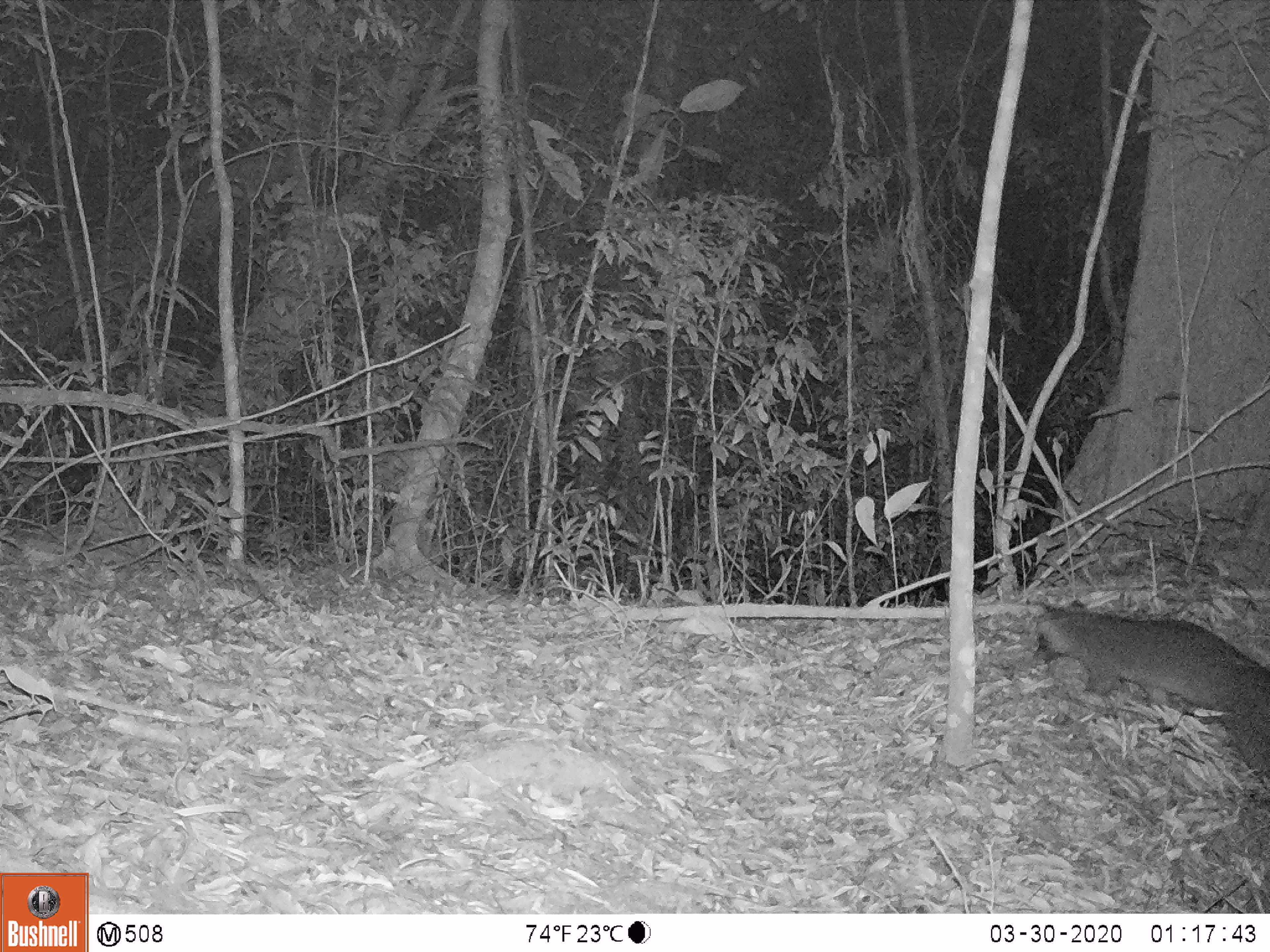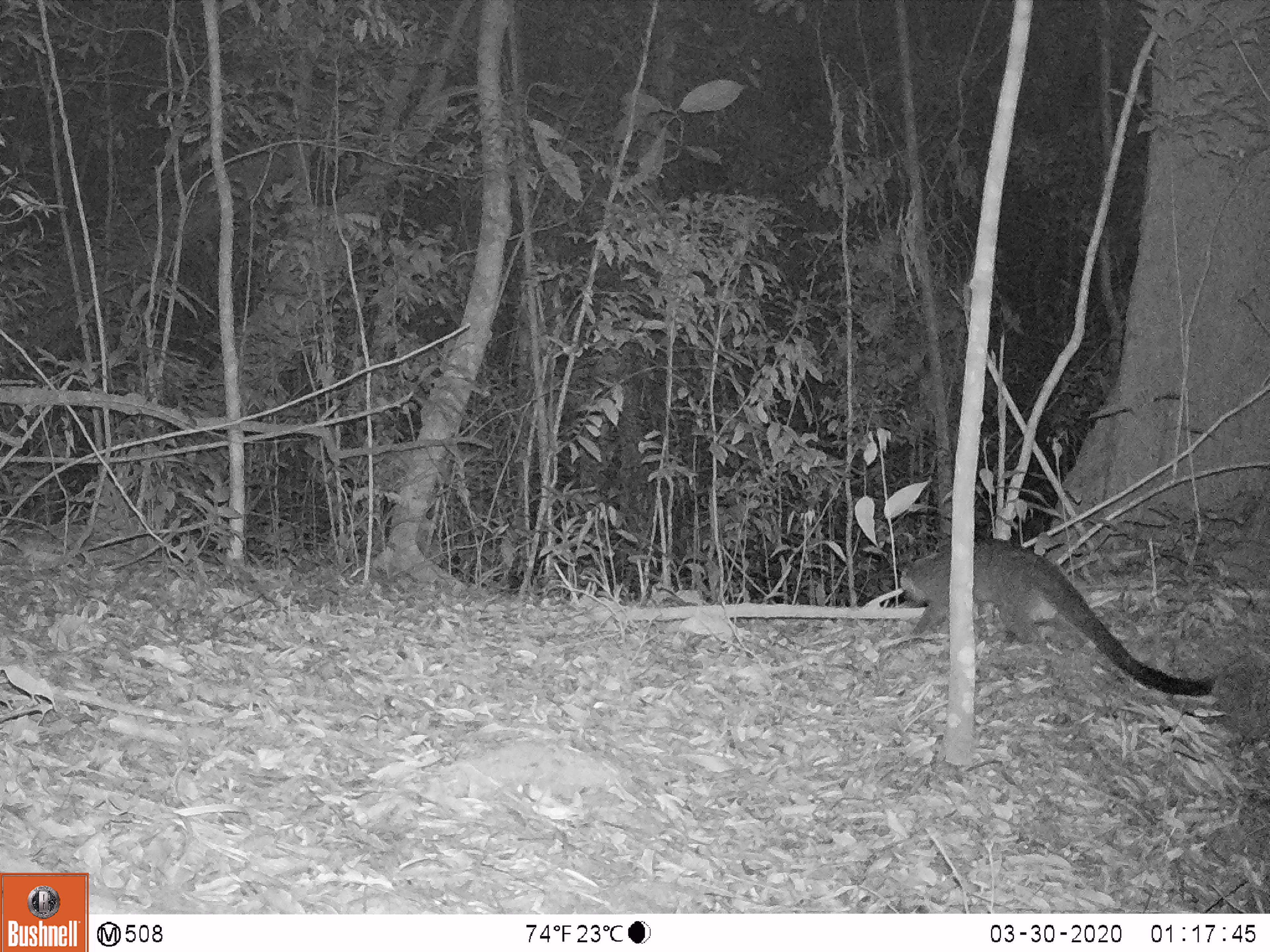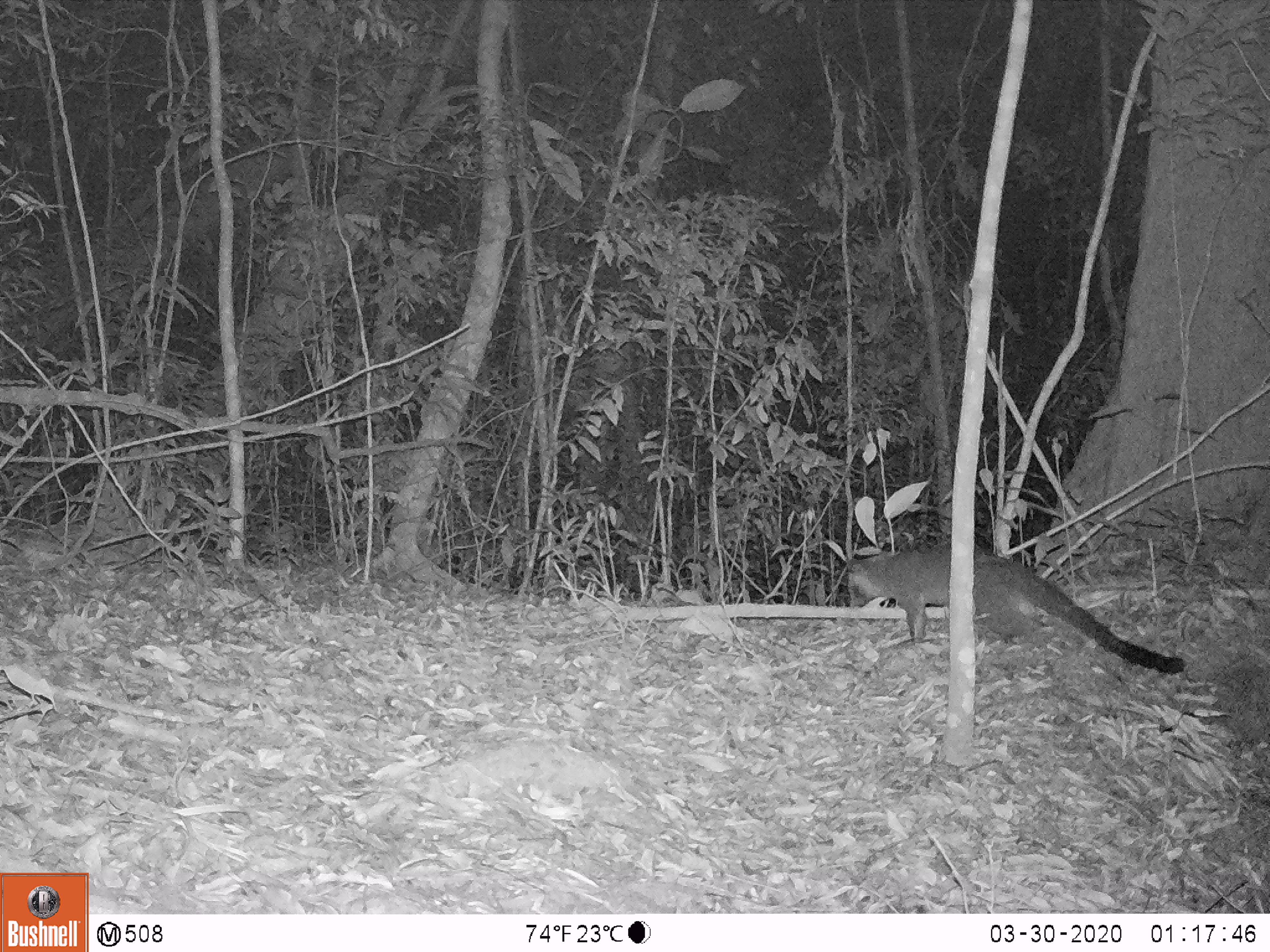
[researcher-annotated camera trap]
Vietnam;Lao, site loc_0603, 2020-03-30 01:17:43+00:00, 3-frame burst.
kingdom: Animalia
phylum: Chordata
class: Mammalia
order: Carnivora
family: Viverridae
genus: Paguma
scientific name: Paguma larvata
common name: masked palm civet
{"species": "masked palm civet (Paguma larvata)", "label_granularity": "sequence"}